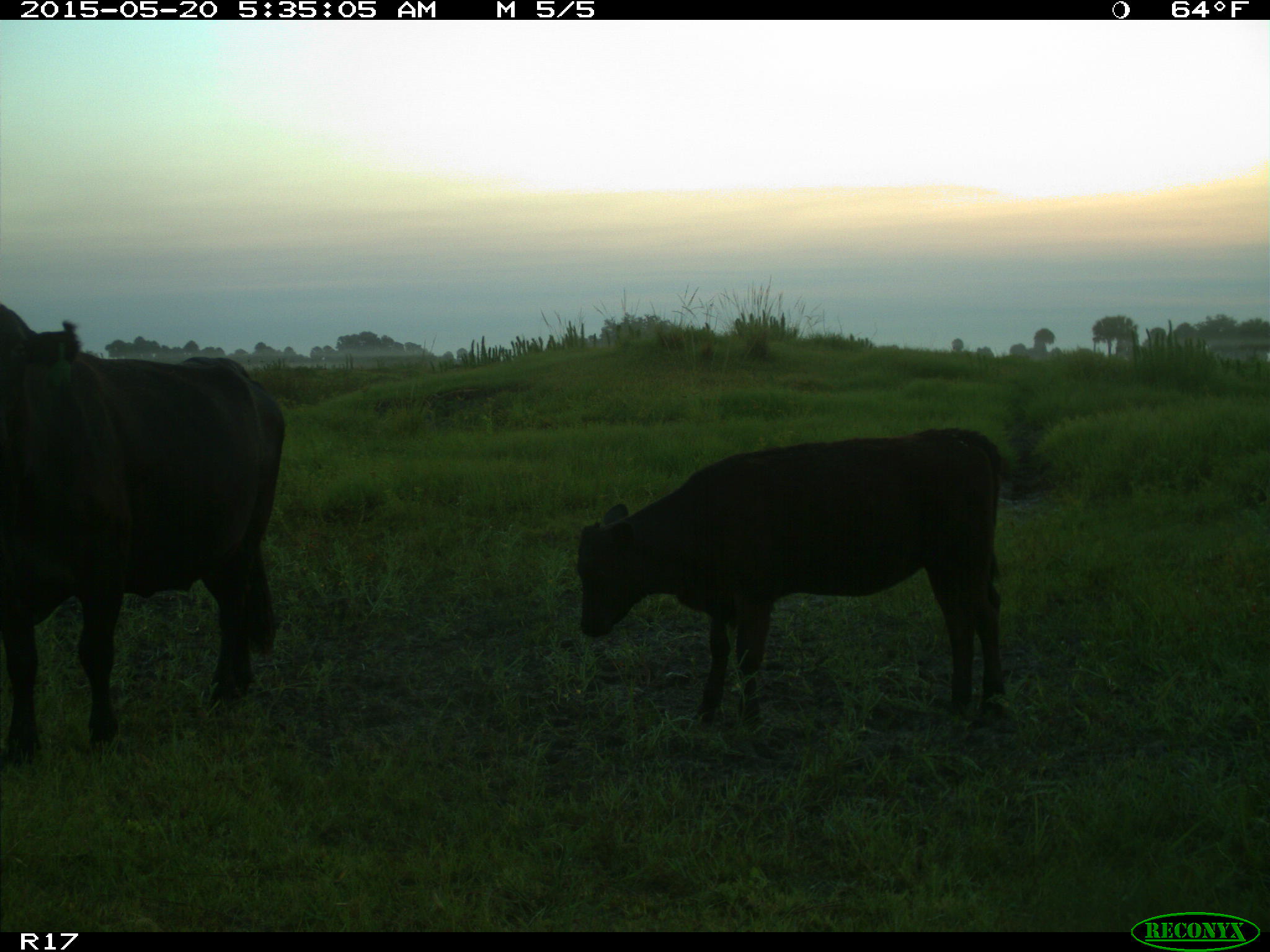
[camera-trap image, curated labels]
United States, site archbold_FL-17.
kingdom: Animalia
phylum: Chordata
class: Mammalia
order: Artiodactyla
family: Bovidae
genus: Bos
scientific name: Bos taurus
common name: domestic cow